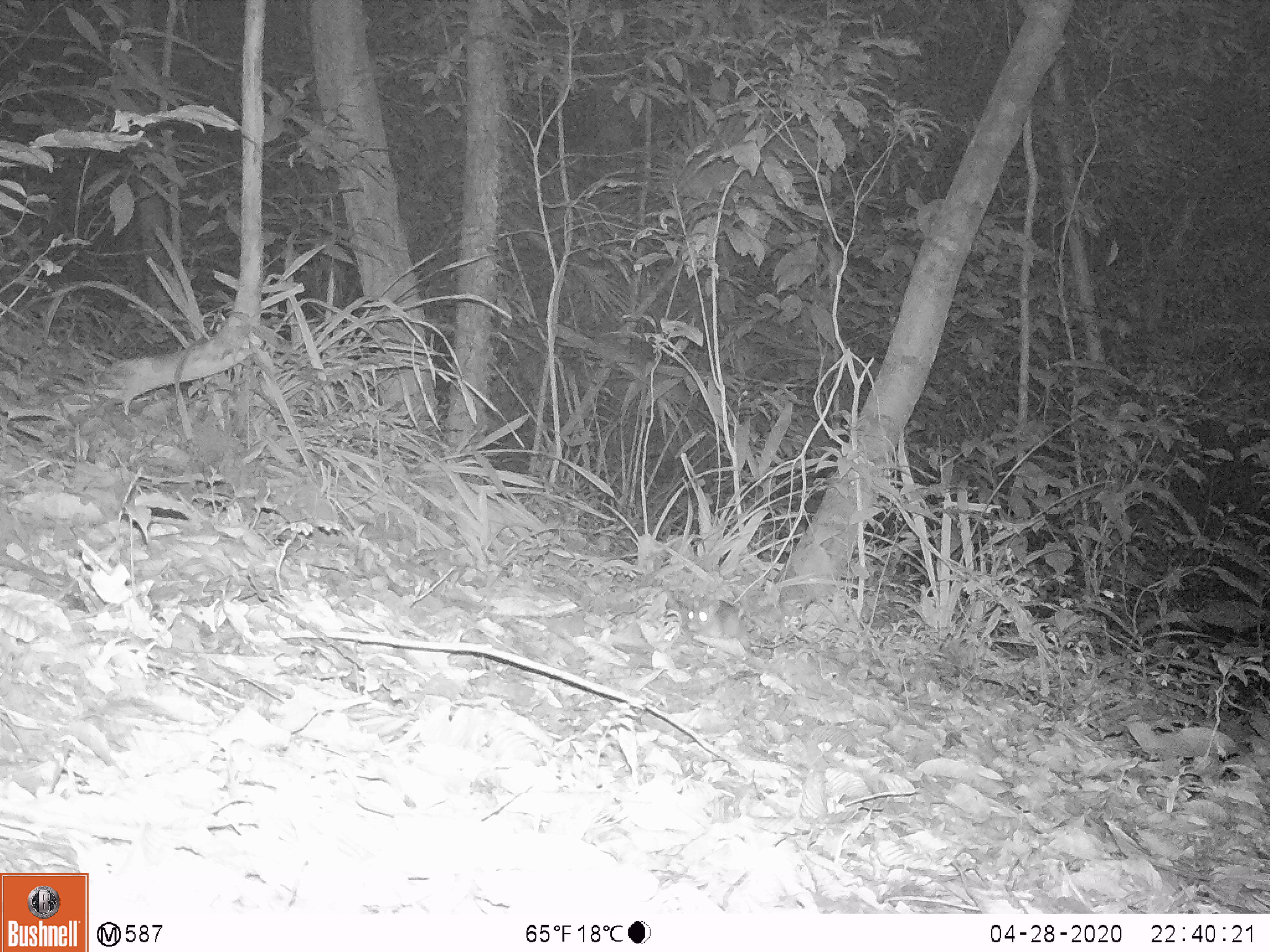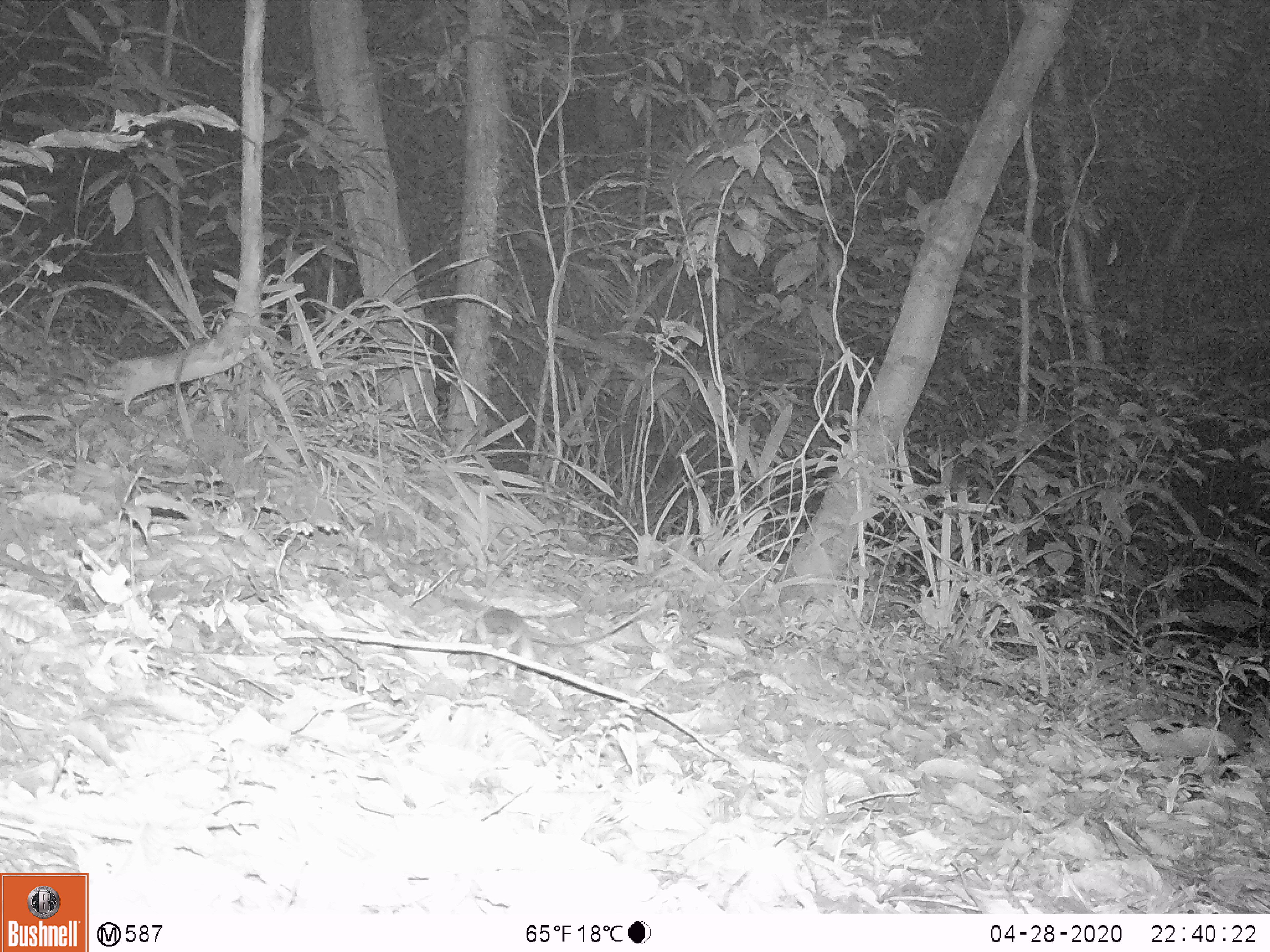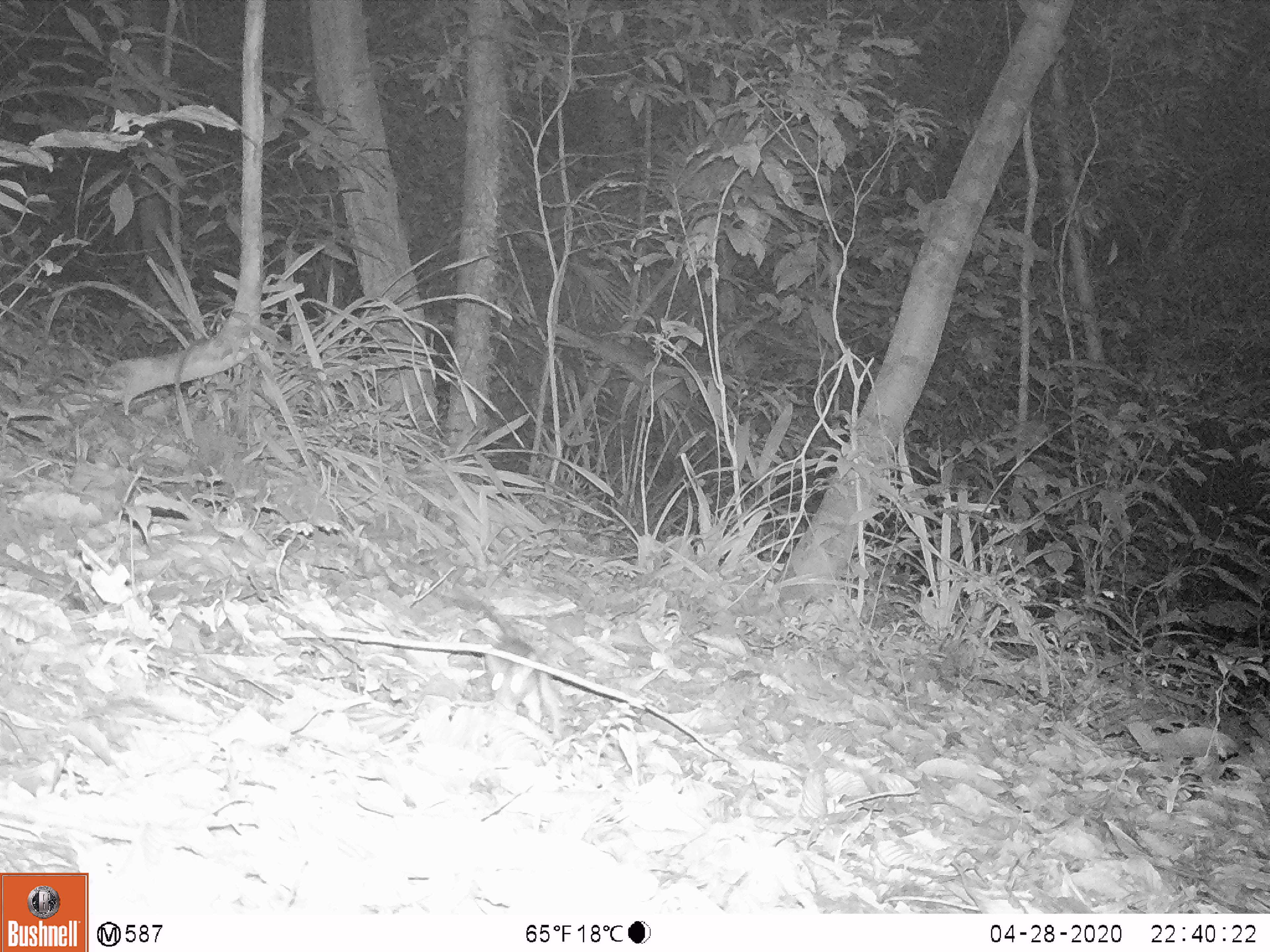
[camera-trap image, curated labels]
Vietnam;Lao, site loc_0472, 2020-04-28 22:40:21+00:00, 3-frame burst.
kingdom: Animalia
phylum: Chordata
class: Mammalia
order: Rodentia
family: Muridae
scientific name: Muridae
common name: old-world mice and rats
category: unidentified murid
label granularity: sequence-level